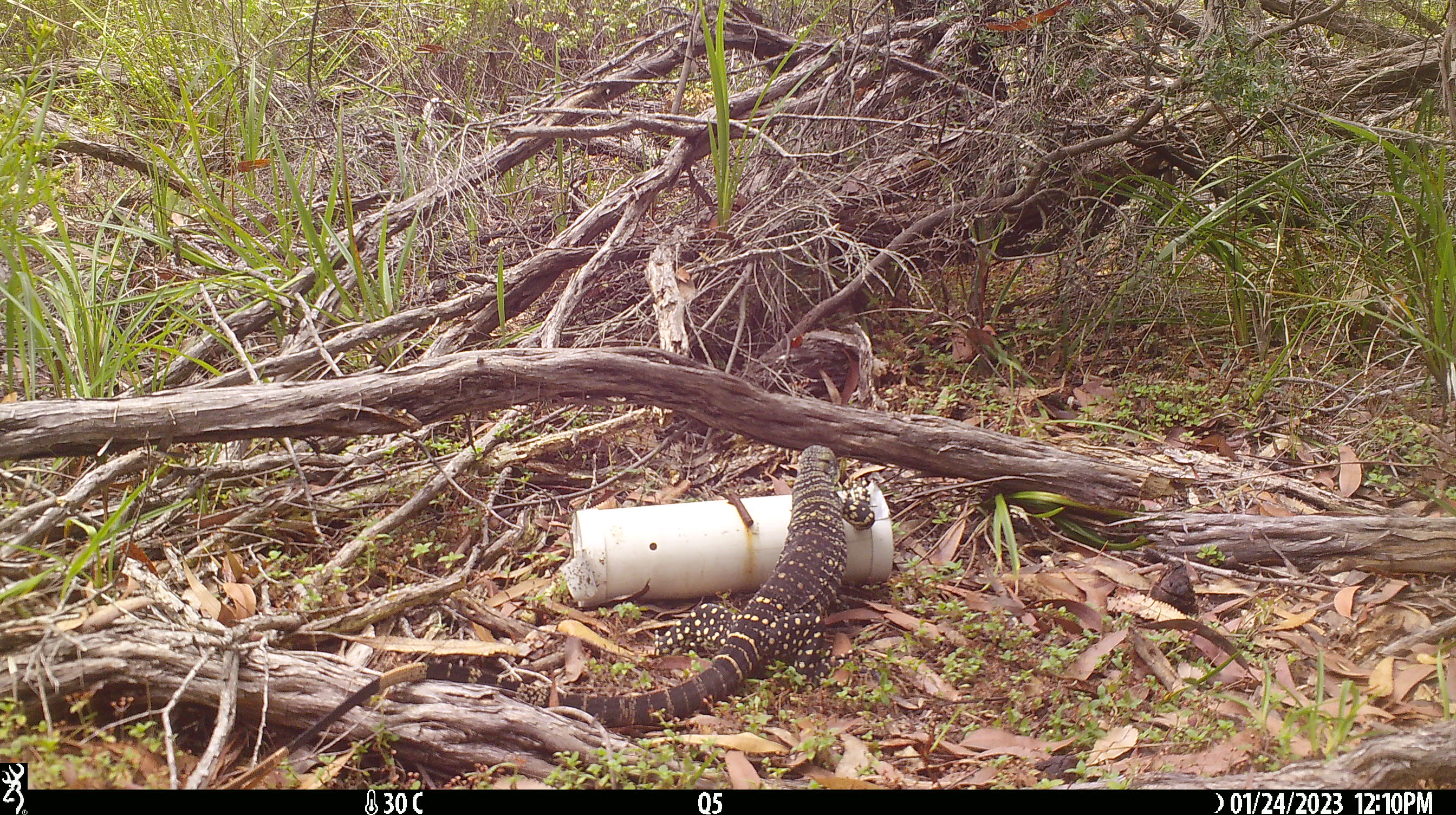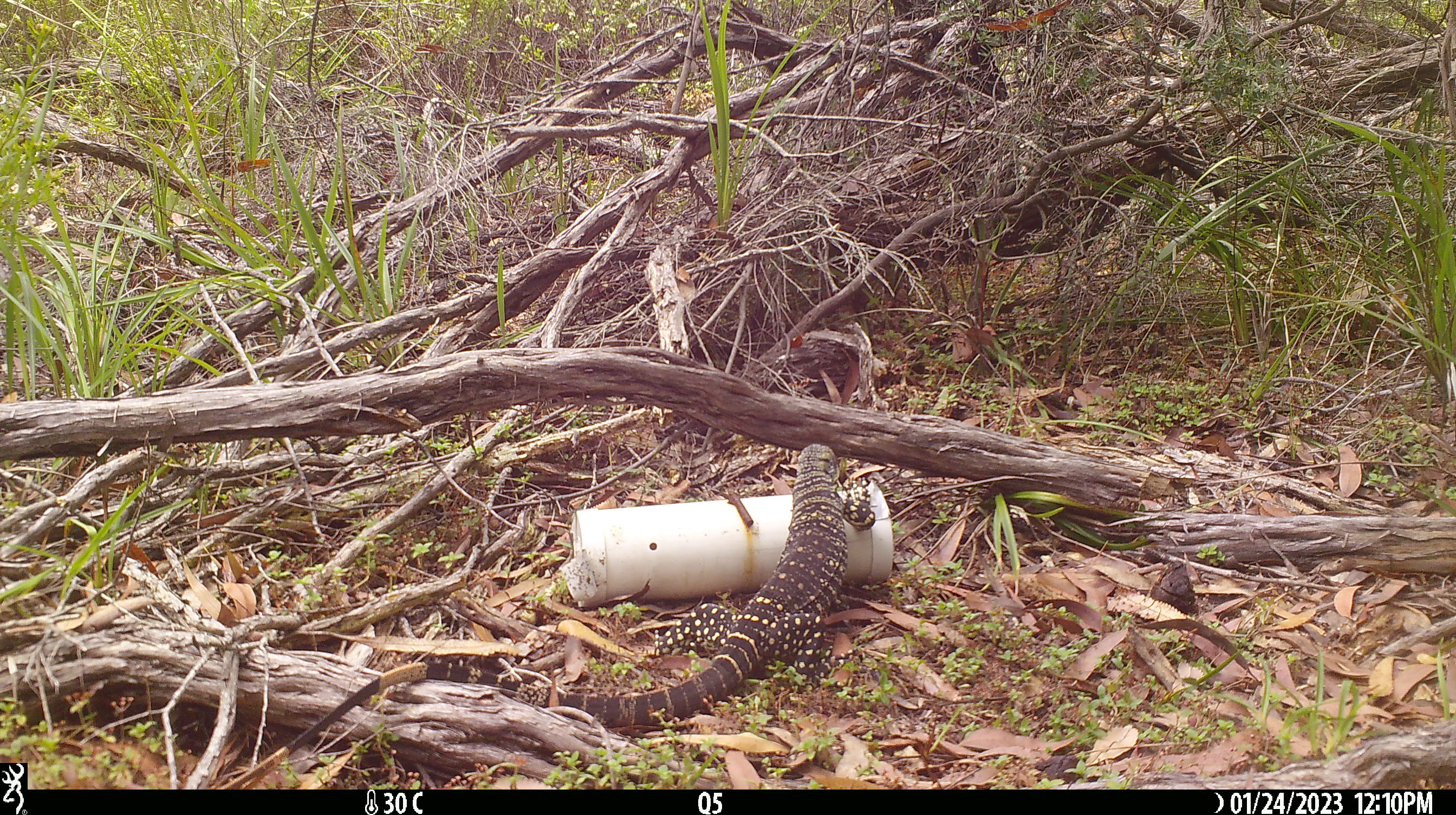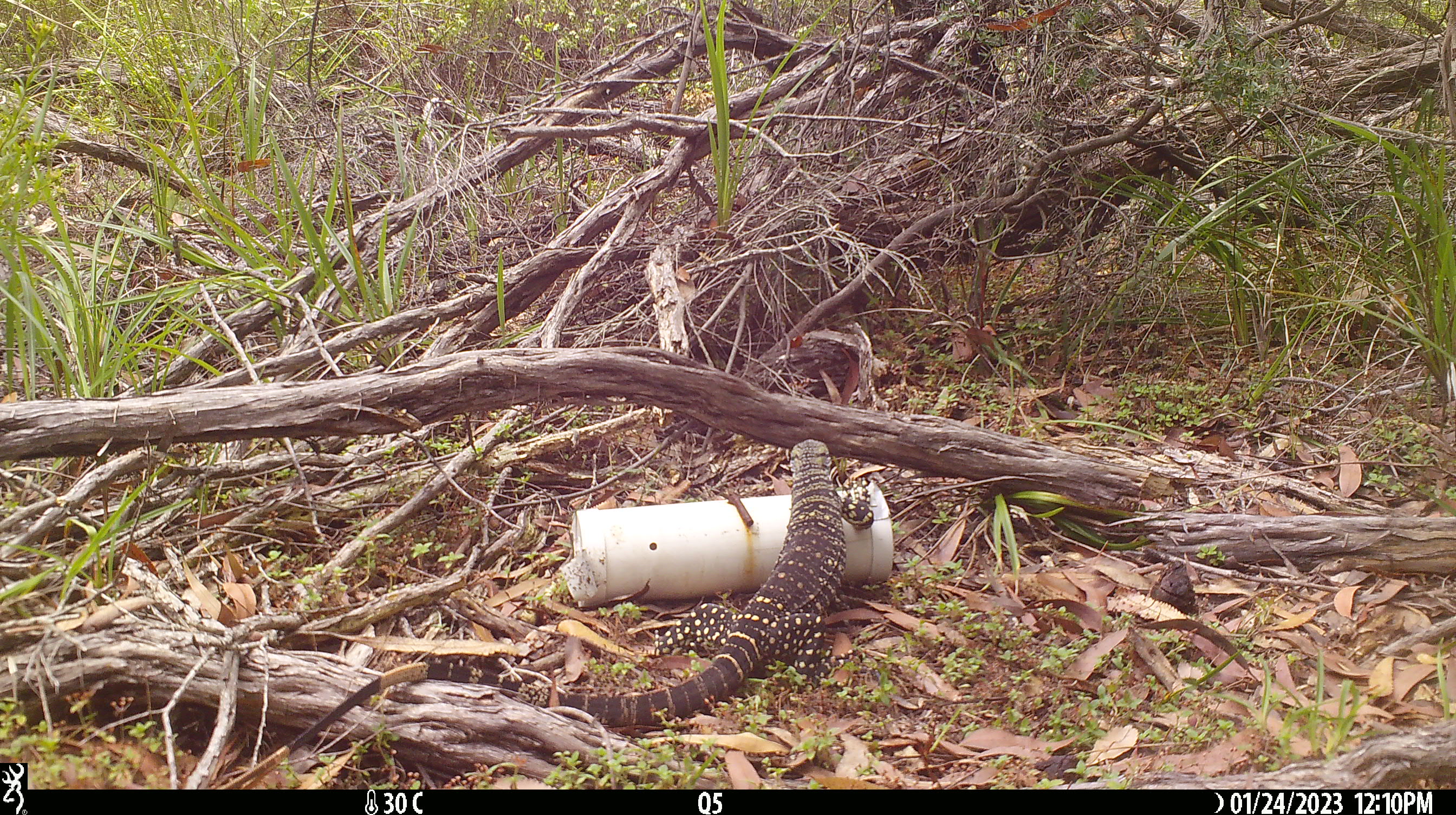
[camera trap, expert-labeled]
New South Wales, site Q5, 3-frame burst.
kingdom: Animalia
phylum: Chordata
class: Reptilia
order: Squamata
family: Varanidae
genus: Varanus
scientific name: Varanus varius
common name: lace monitor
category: goanna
Goanna (lace monitor) (Varanus varius).